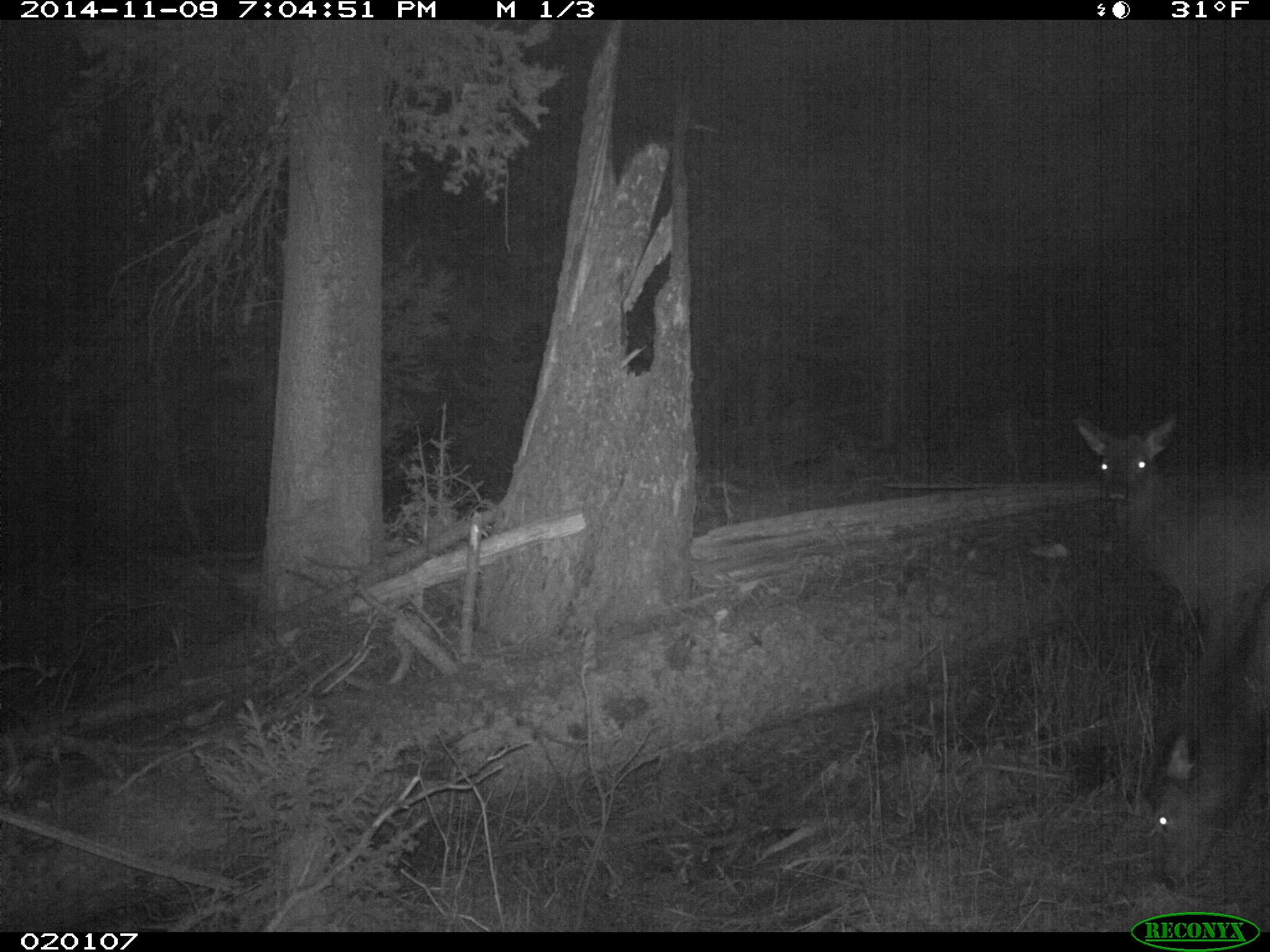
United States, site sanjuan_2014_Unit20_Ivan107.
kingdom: Animalia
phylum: Chordata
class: Mammalia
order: Artiodactyla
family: Cervidae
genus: Cervus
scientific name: Cervus elaphus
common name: red deer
Cervus elaphus (red deer).